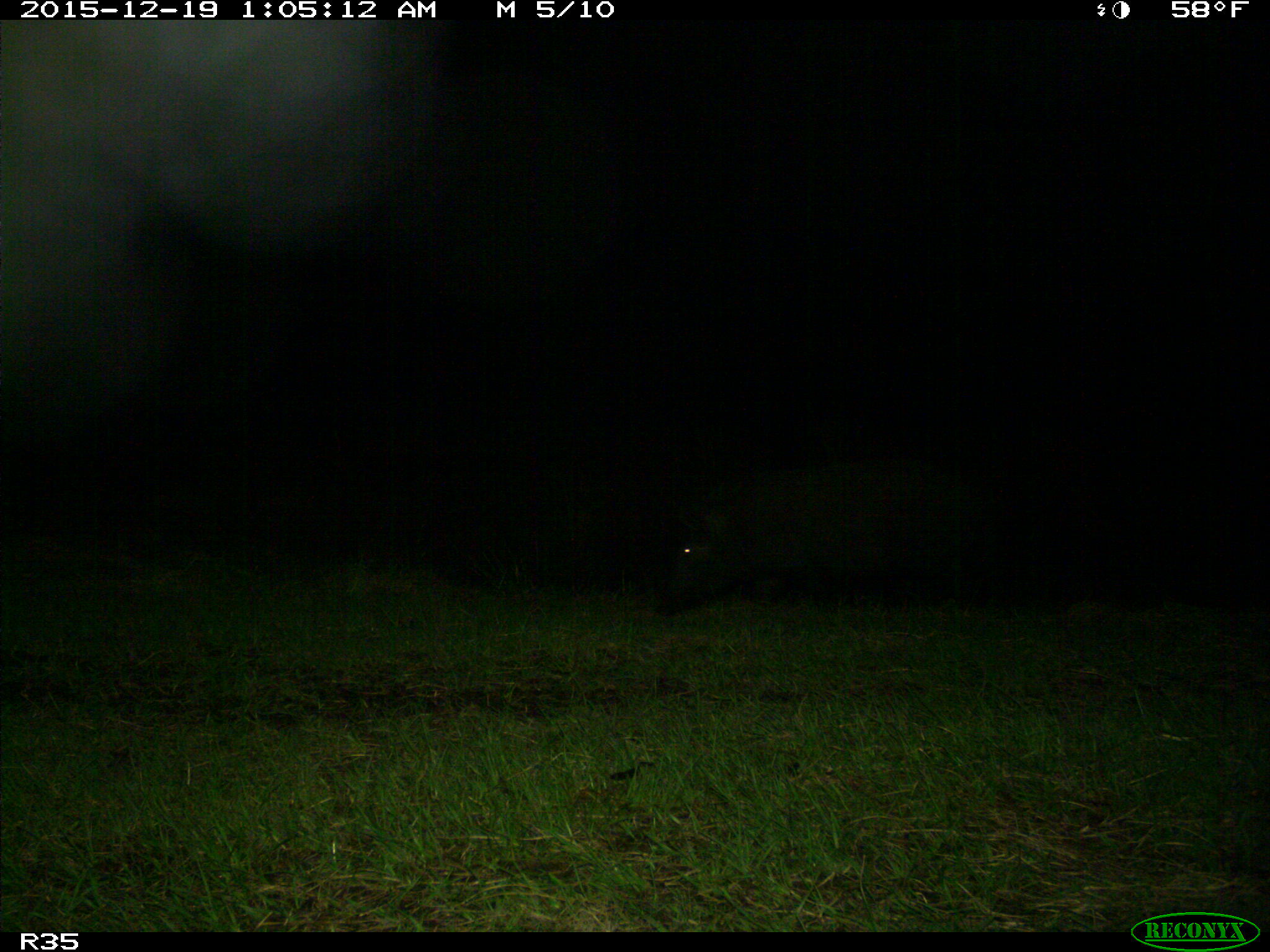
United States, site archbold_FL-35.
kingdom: Animalia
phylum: Chordata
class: Mammalia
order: Artiodactyla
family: Suidae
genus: Sus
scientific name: Sus scrofa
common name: wild boar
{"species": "Sus scrofa (wild boar)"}